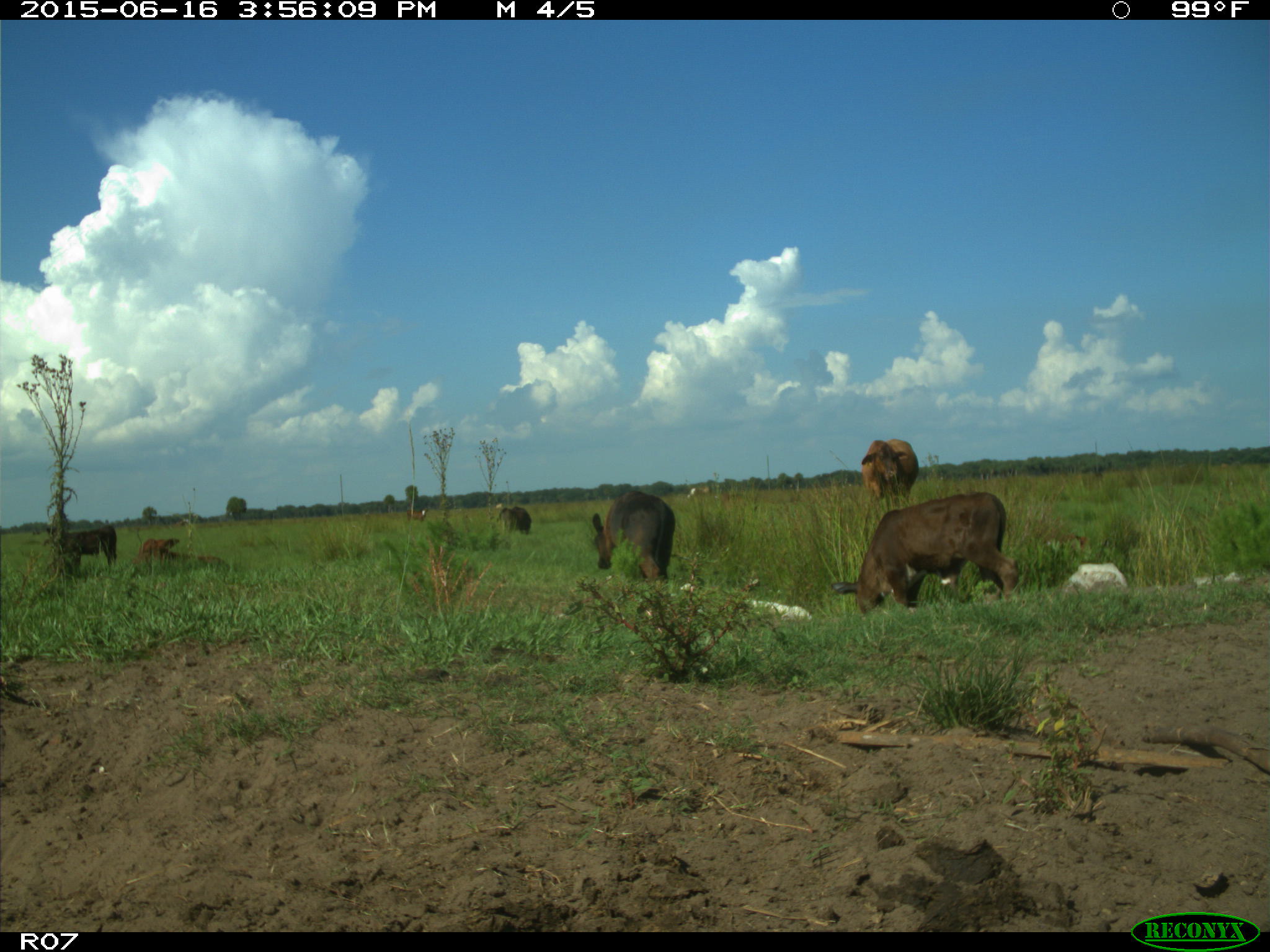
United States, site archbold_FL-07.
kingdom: Animalia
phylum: Chordata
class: Mammalia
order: Artiodactyla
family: Bovidae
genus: Bos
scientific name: Bos taurus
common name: domestic cow